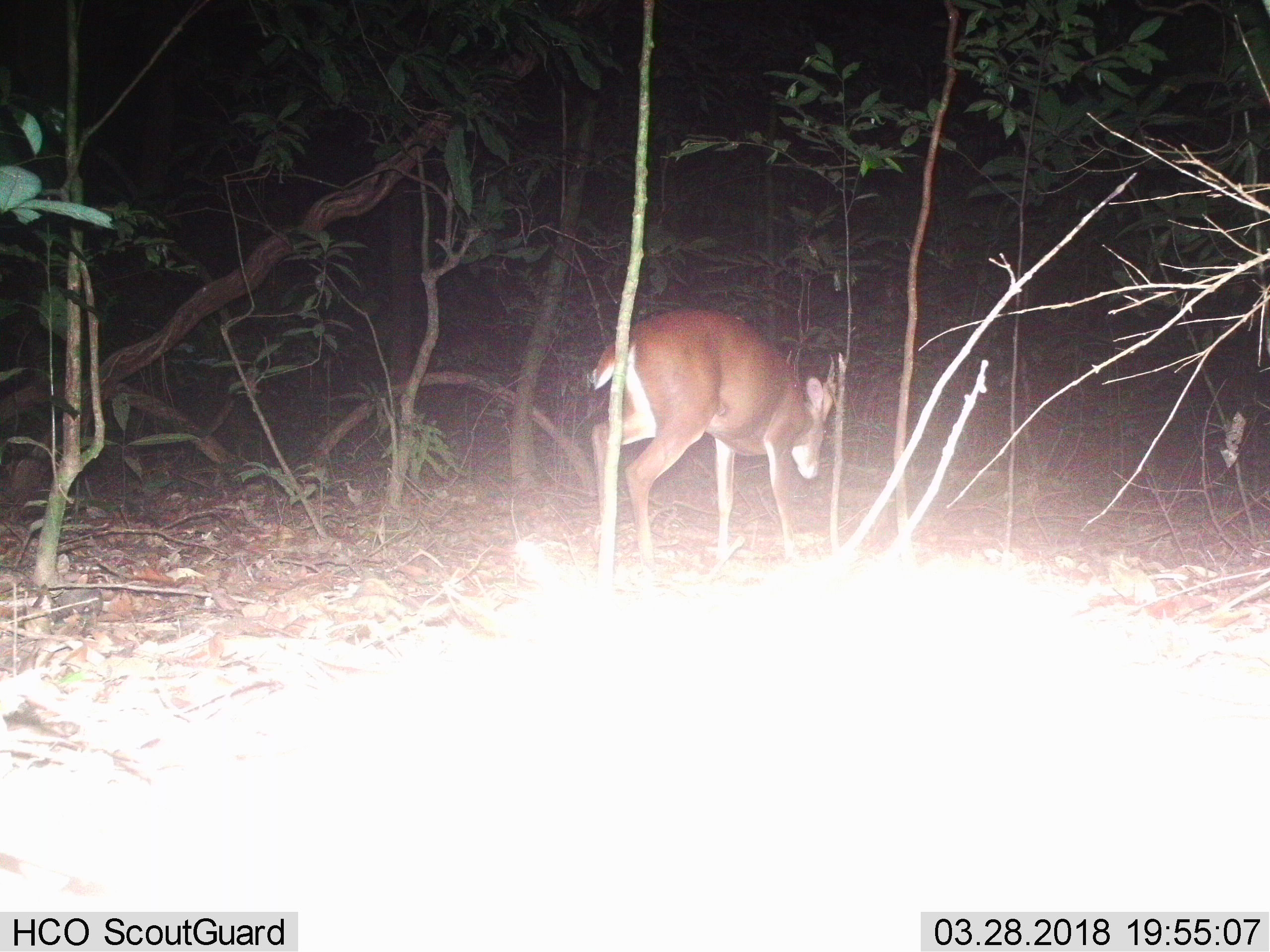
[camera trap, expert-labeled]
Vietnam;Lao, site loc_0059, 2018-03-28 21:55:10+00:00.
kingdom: Animalia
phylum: Chordata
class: Mammalia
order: Artiodactyla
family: Cervidae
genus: Muntiacus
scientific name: Muntiacus vuquangensis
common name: large-antlered muntjac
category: large antlered muntjac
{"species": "large antlered muntjac (large-antlered muntjac) (Muntiacus vuquangensis)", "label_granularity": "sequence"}